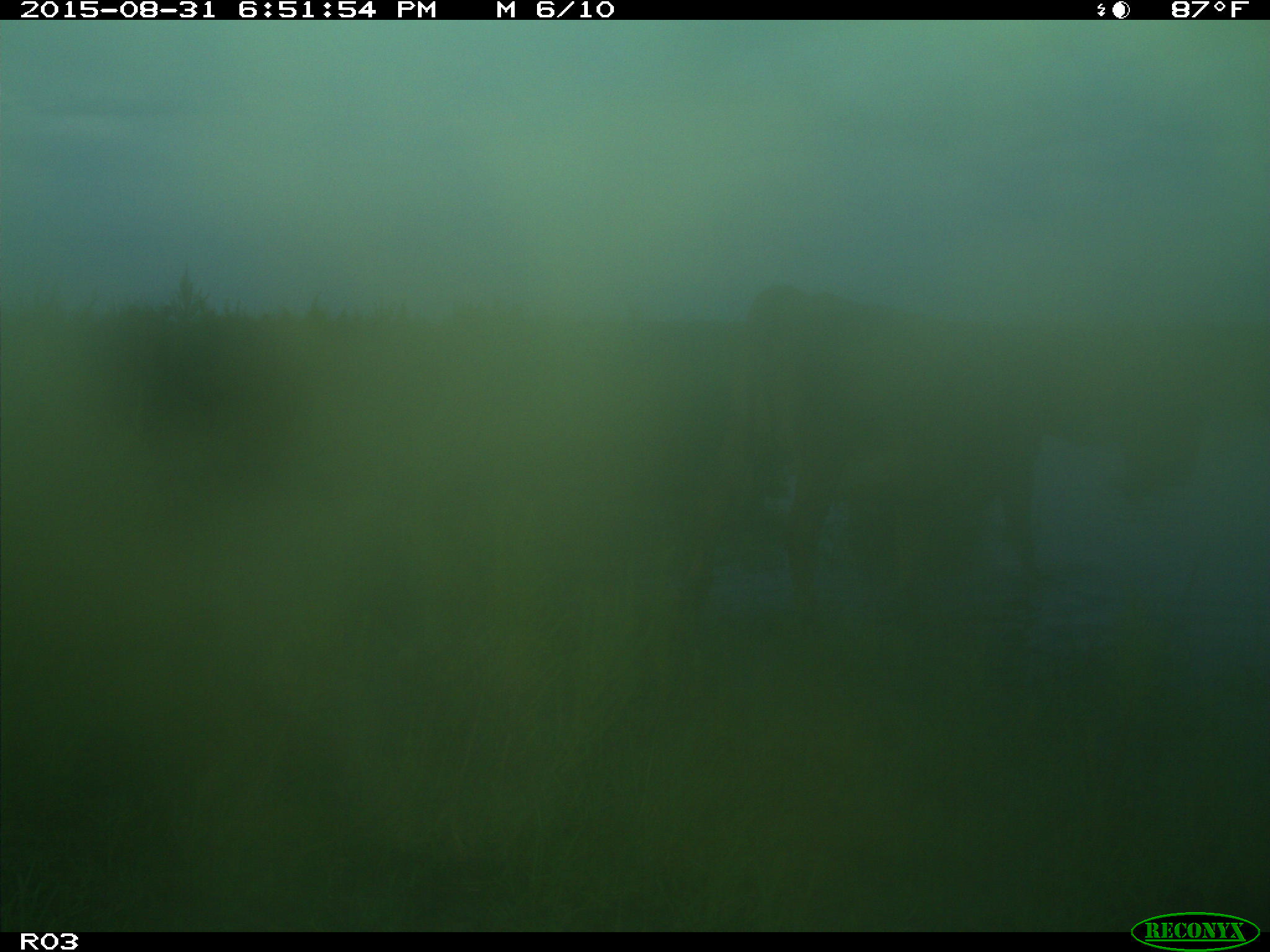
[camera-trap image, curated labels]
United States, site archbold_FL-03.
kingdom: Animalia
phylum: Chordata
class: Mammalia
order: Artiodactyla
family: Bovidae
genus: Bos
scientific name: Bos taurus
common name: domestic cow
Bos taurus (domestic cow).